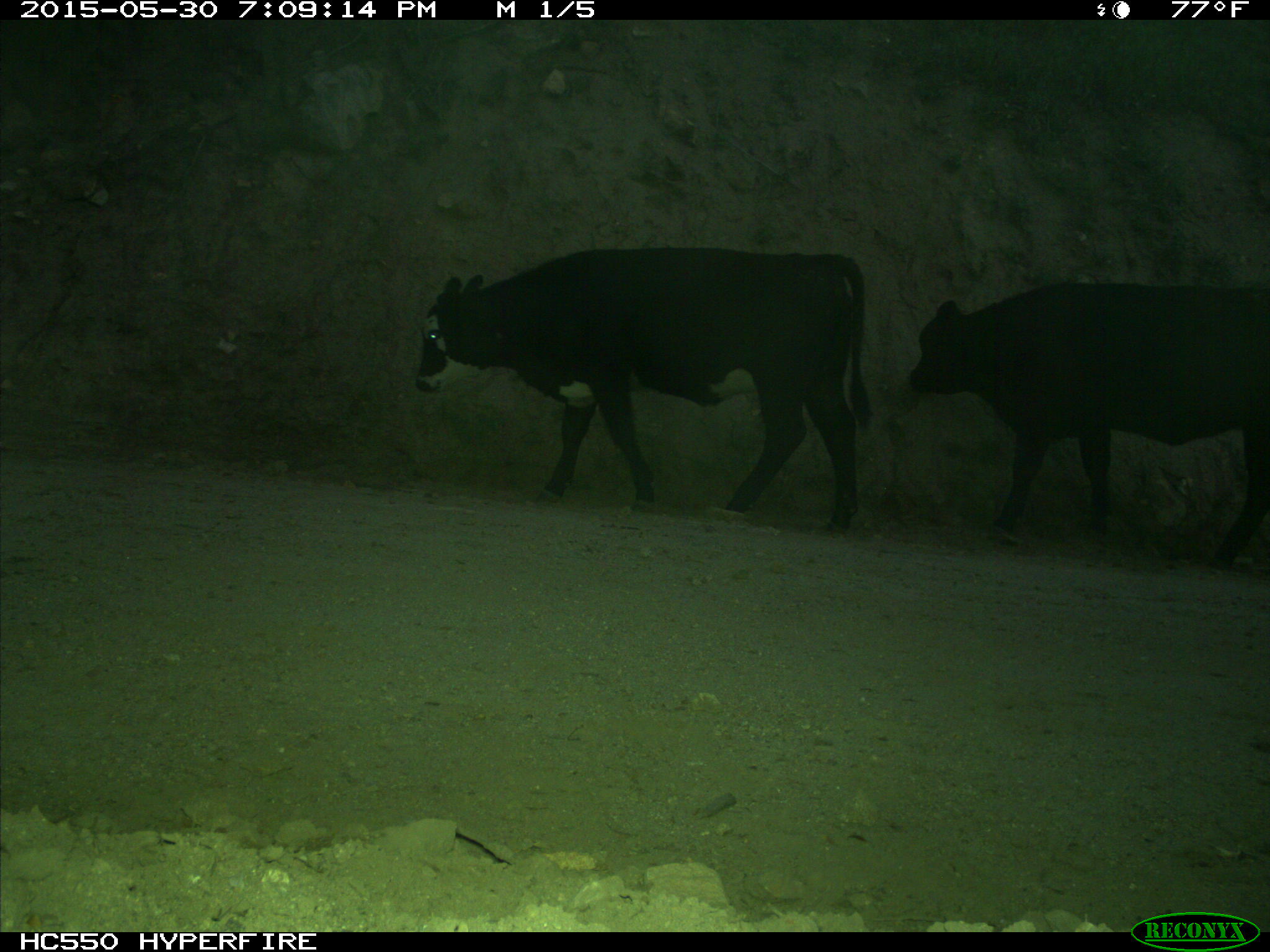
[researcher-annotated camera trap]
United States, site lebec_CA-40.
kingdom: Animalia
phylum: Chordata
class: Mammalia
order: Artiodactyla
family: Bovidae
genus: Bos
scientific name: Bos taurus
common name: domestic cow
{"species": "Bos taurus (domestic cow)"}